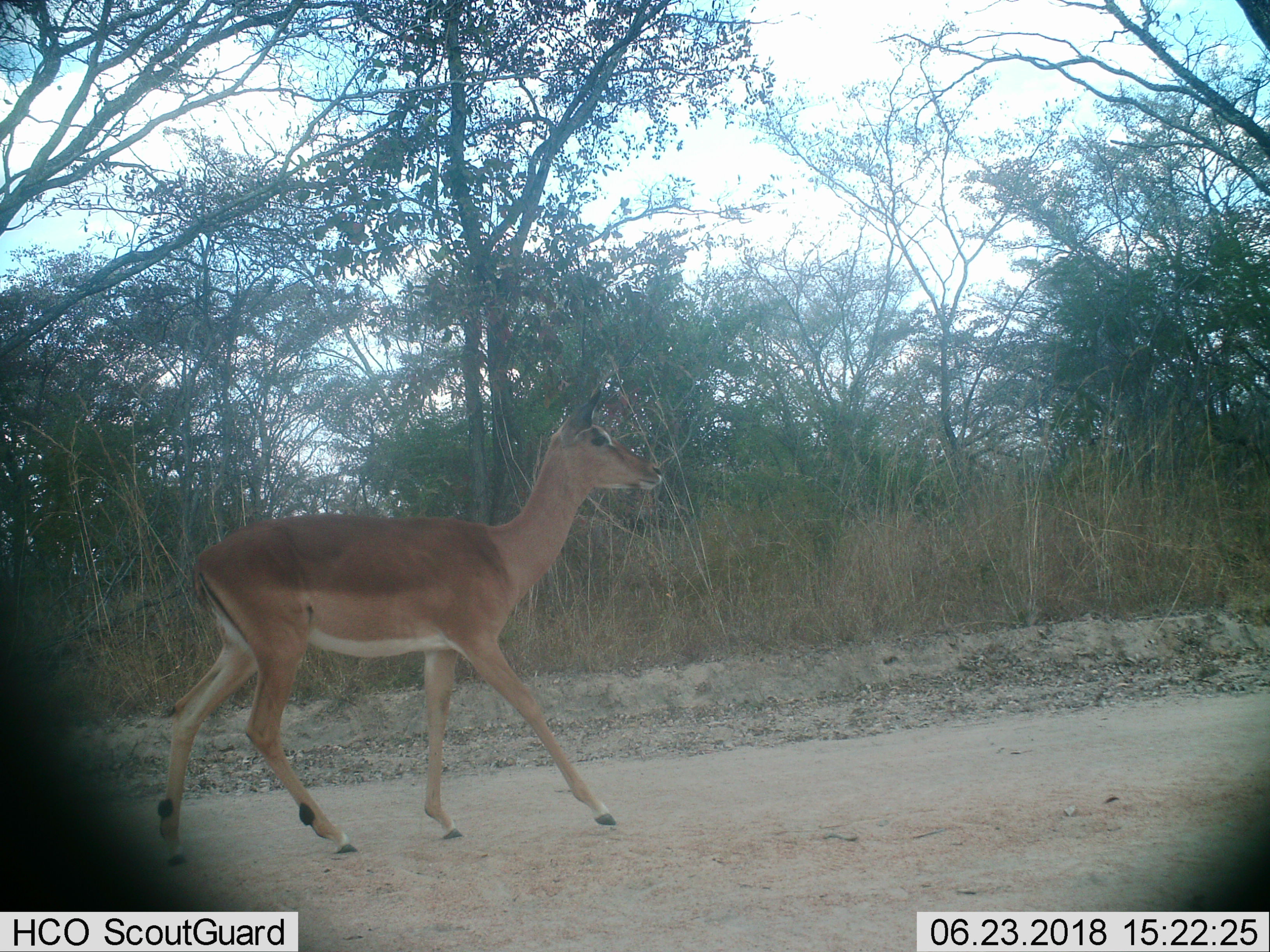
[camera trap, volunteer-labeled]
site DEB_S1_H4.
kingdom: Animalia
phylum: Chordata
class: Mammalia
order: Artiodactyla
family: Bovidae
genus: Aepyceros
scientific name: Aepyceros melampus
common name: impala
Impala (Aepyceros melampus), count 1. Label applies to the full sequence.